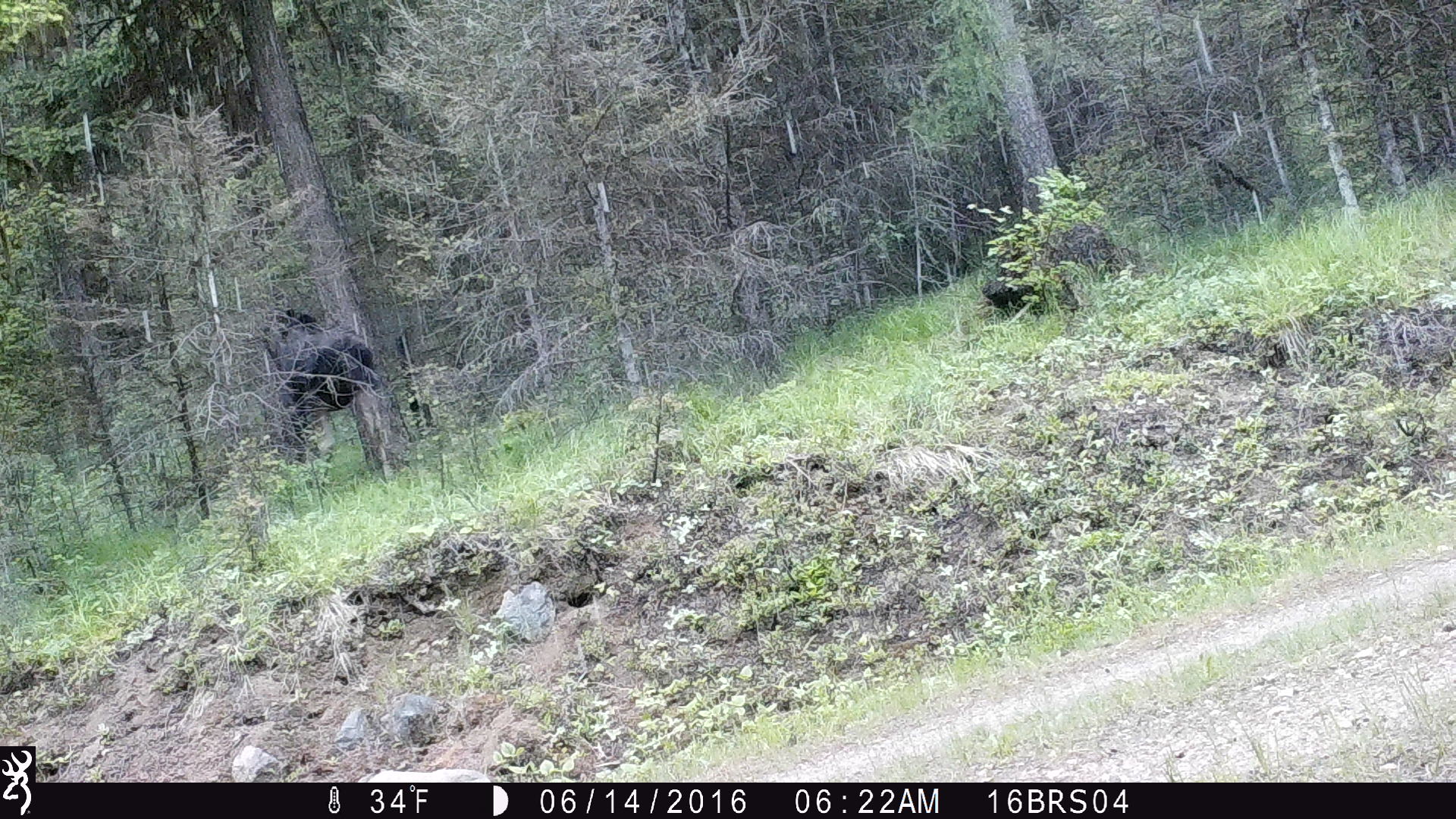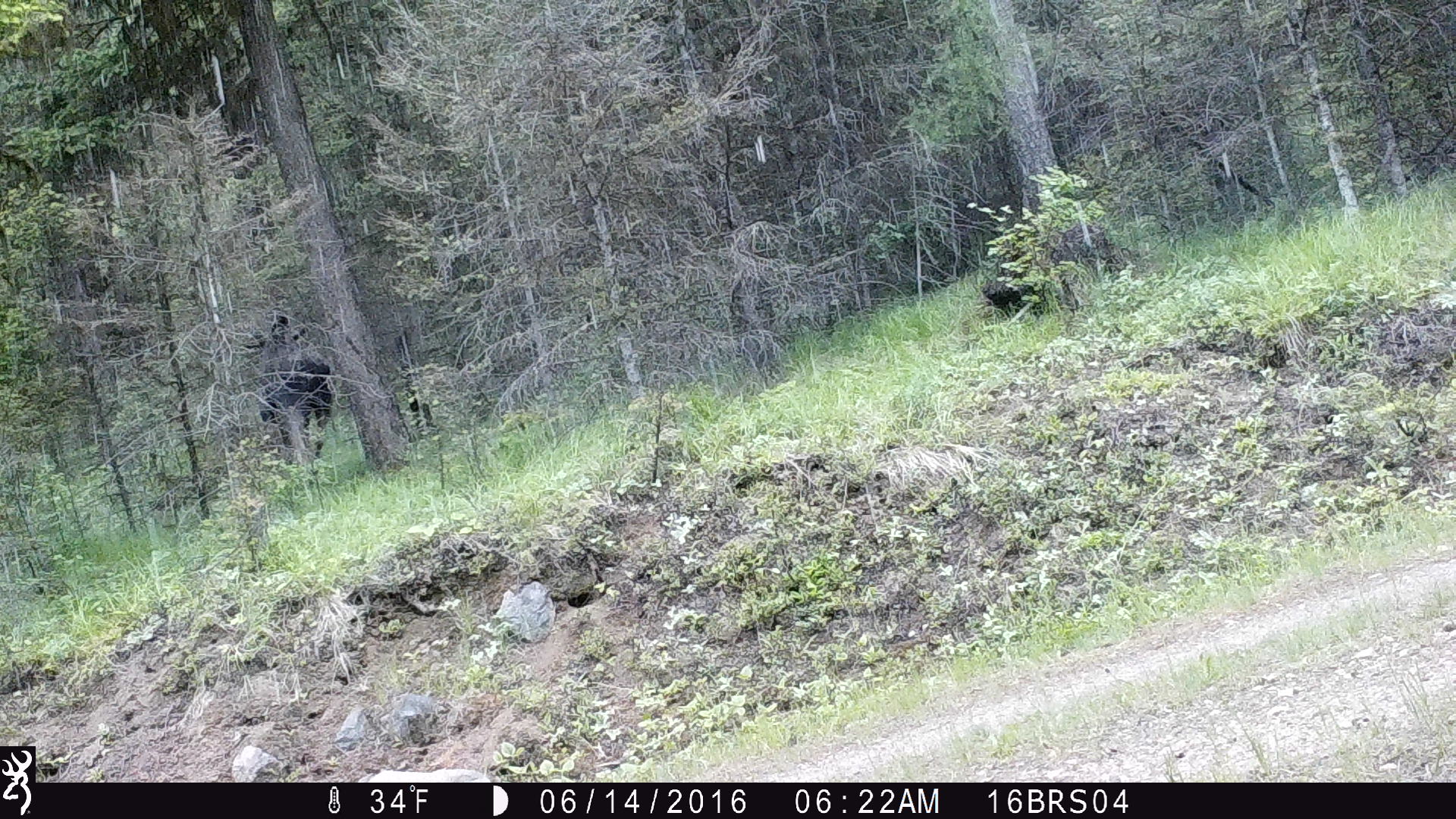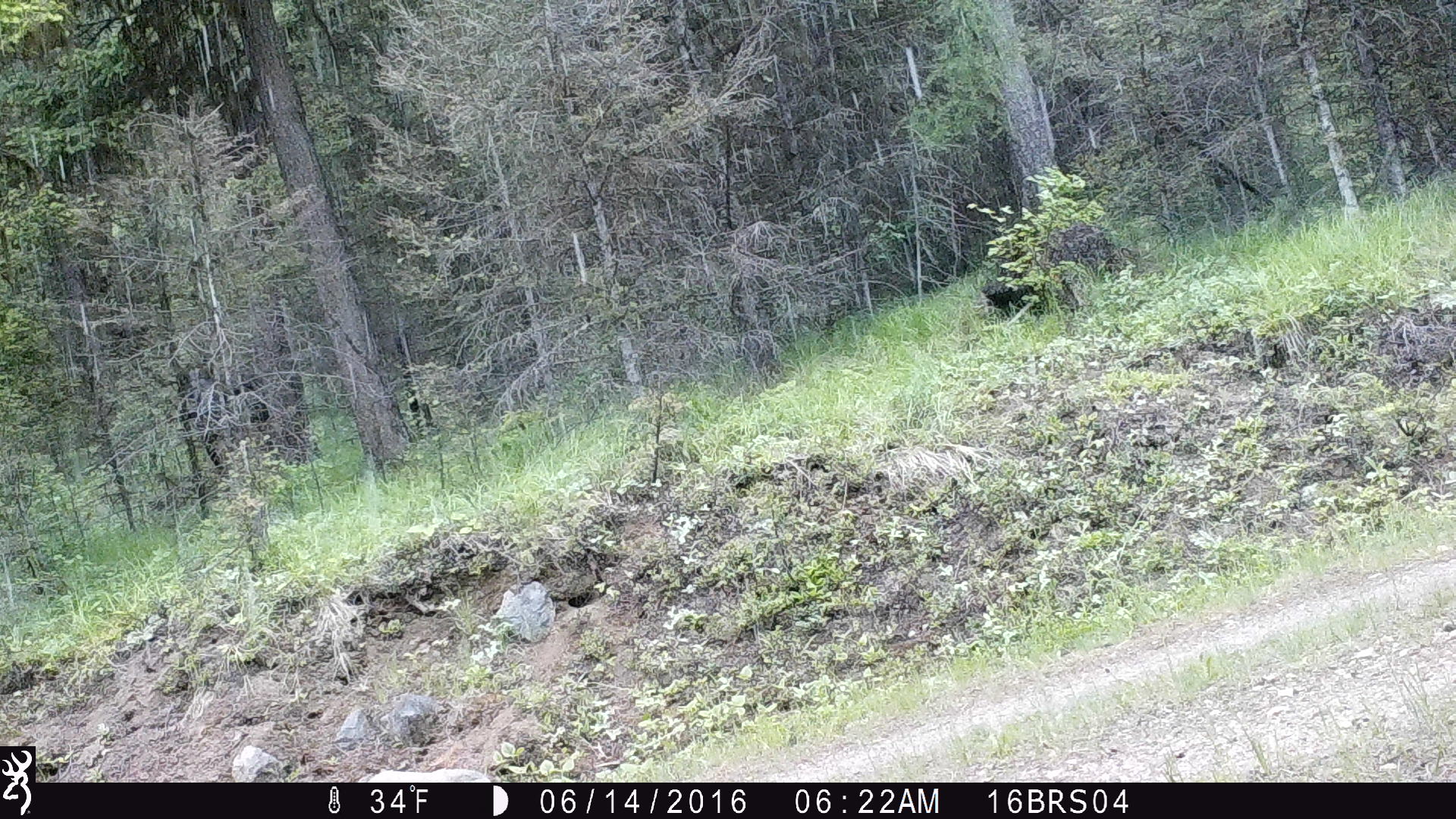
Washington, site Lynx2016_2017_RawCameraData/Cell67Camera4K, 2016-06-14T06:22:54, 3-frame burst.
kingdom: Animalia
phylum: Chordata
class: Mammalia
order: Artiodactyla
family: Cervidae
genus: Alces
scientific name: Alces alces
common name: moose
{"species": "Alces alces (moose)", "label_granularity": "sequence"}